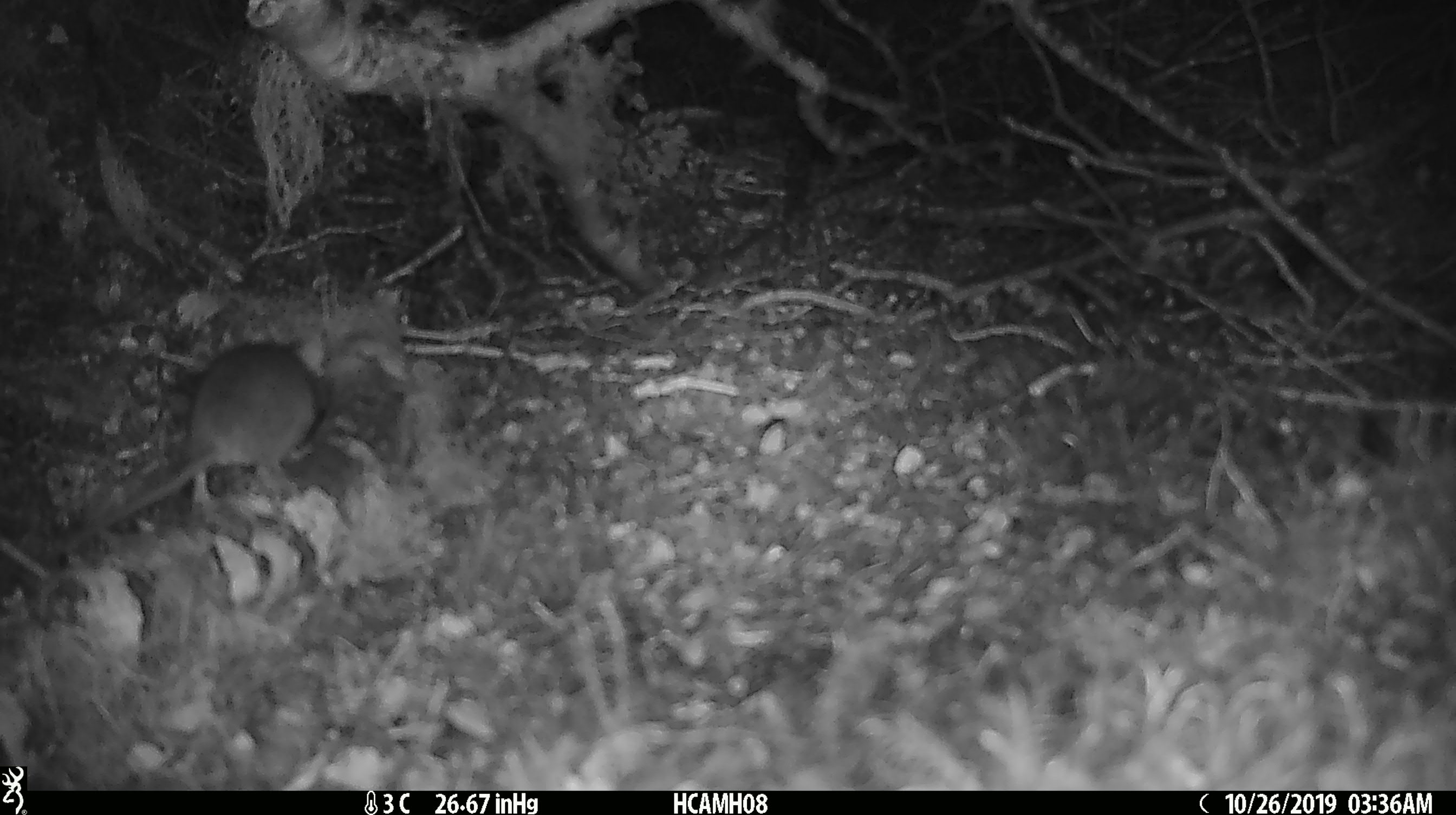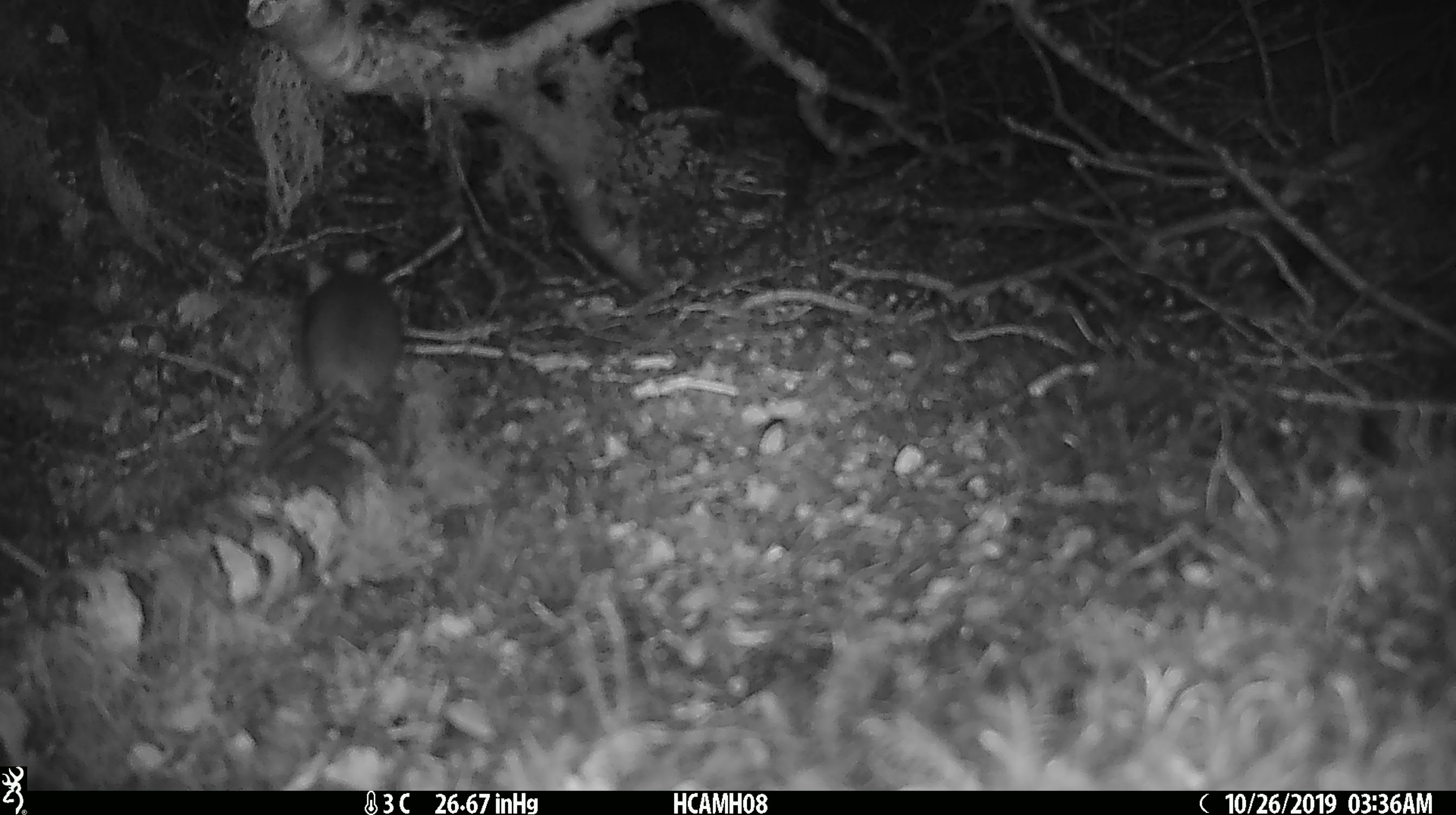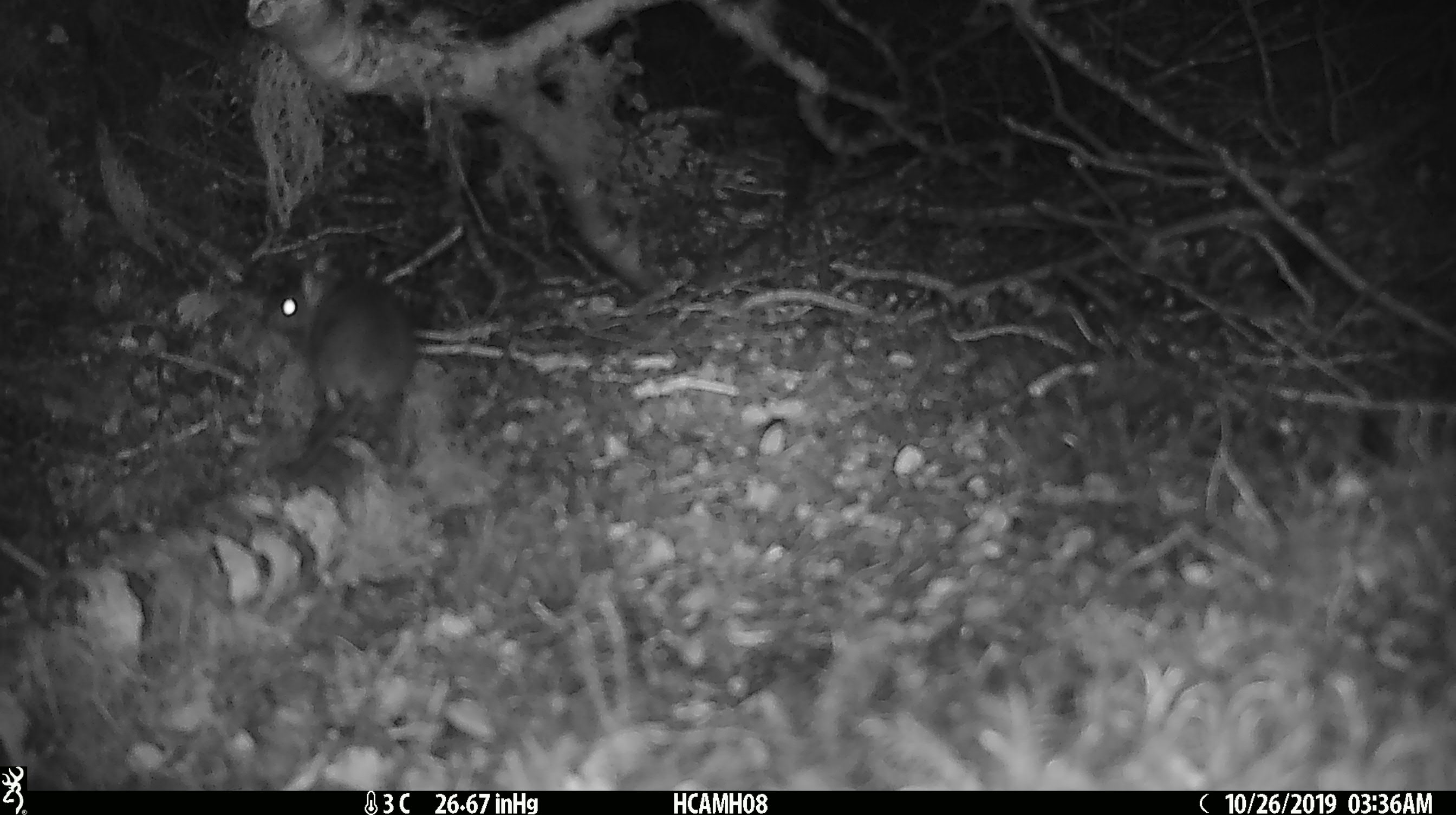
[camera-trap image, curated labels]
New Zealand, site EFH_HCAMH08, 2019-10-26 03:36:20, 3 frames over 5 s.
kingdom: Animalia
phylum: Chordata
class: Mammalia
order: Rodentia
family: Muridae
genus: Mus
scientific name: Mus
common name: mouse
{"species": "mouse (Mus)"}